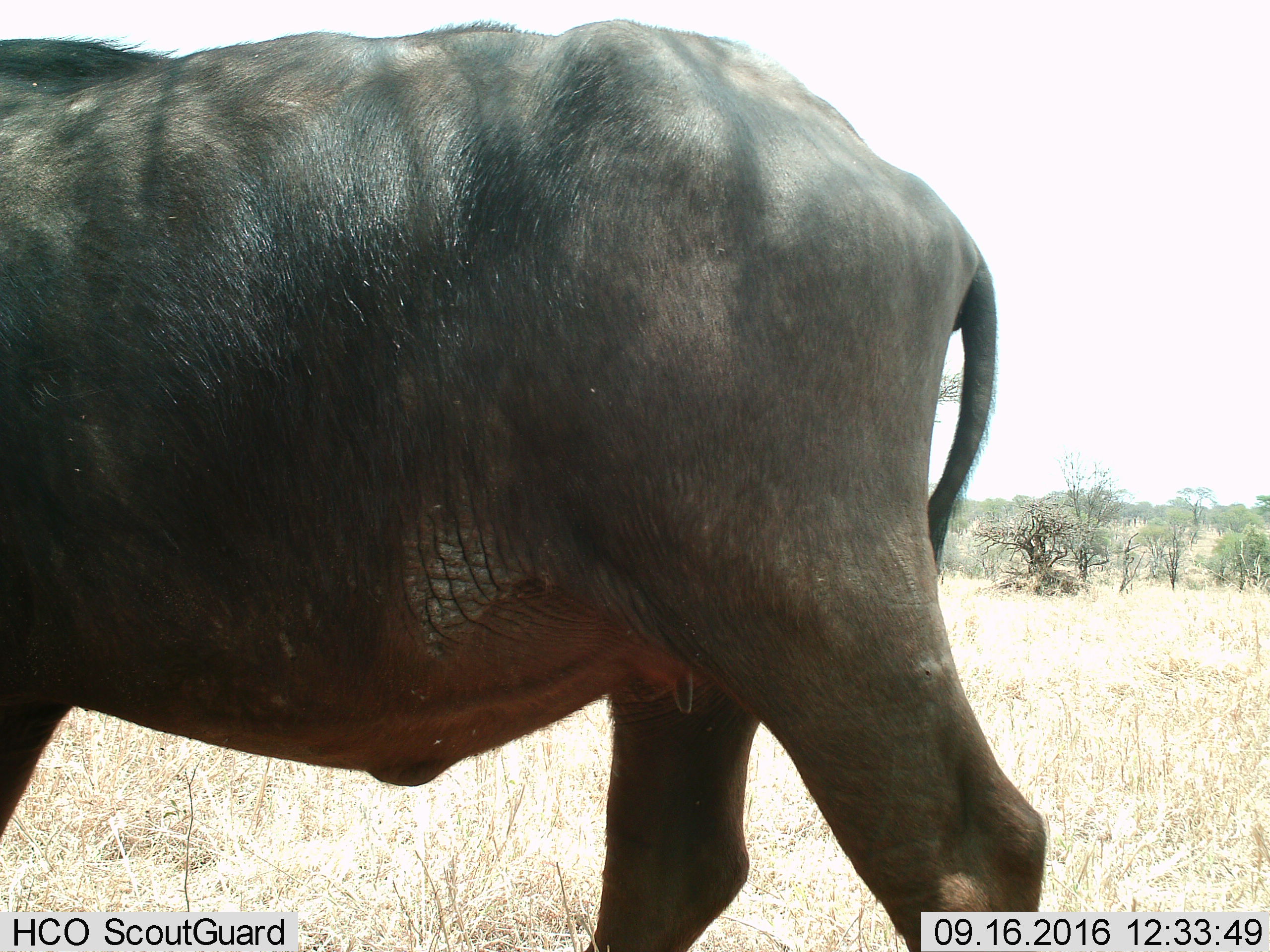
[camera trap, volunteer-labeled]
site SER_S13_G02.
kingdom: Animalia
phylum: Chordata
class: Mammalia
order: Proboscidea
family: Elephantidae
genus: Loxodonta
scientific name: Loxodonta africana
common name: african bush elephant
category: elephant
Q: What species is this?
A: Elephant (african bush elephant) (Loxodonta africana).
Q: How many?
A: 1.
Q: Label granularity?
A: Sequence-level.